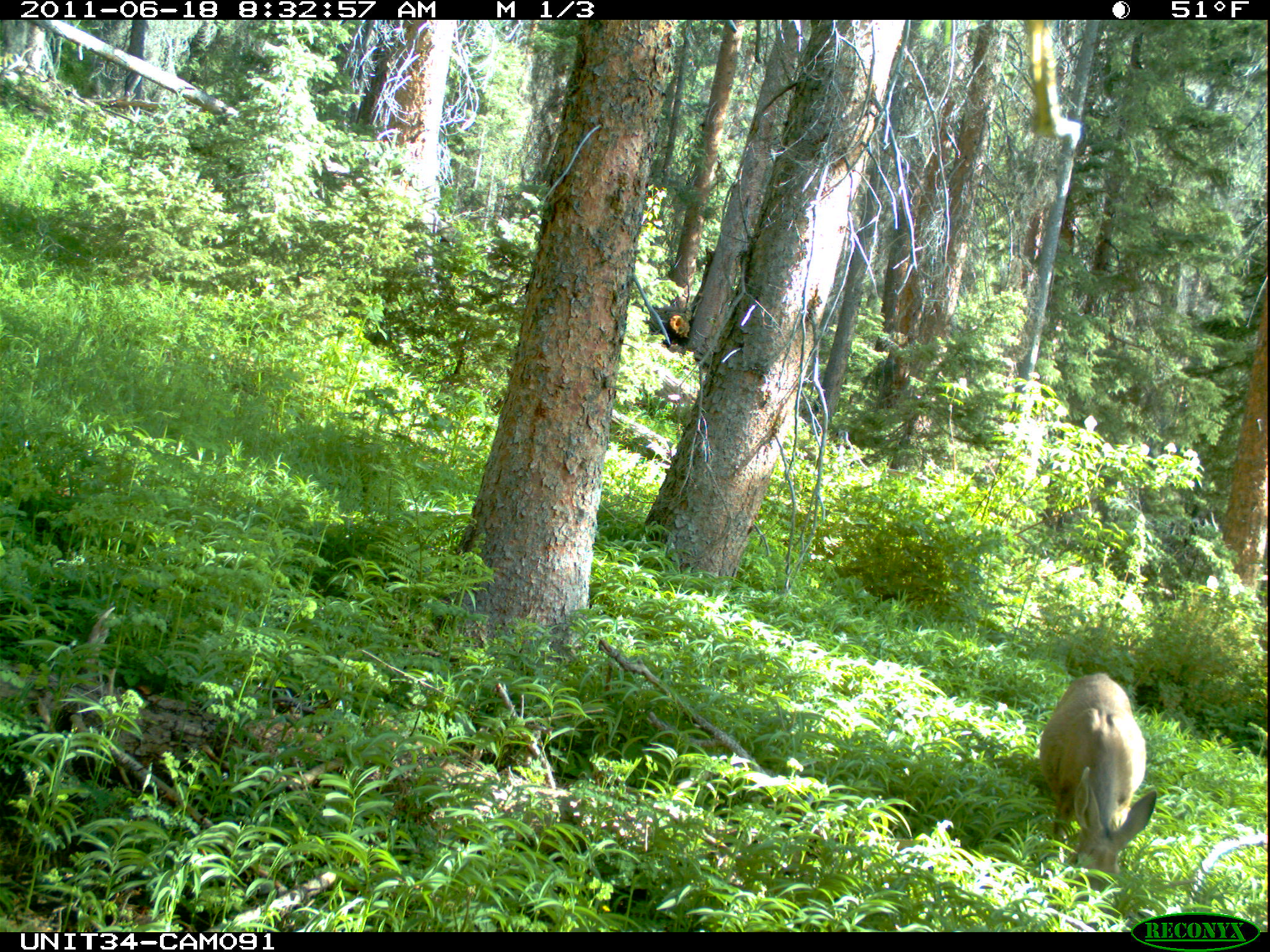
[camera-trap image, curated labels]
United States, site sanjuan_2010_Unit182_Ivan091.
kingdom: Animalia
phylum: Chordata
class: Mammalia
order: Artiodactyla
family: Cervidae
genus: Odocoileus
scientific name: Odocoileus hemionus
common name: mule deer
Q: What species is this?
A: Odocoileus hemionus (mule deer).